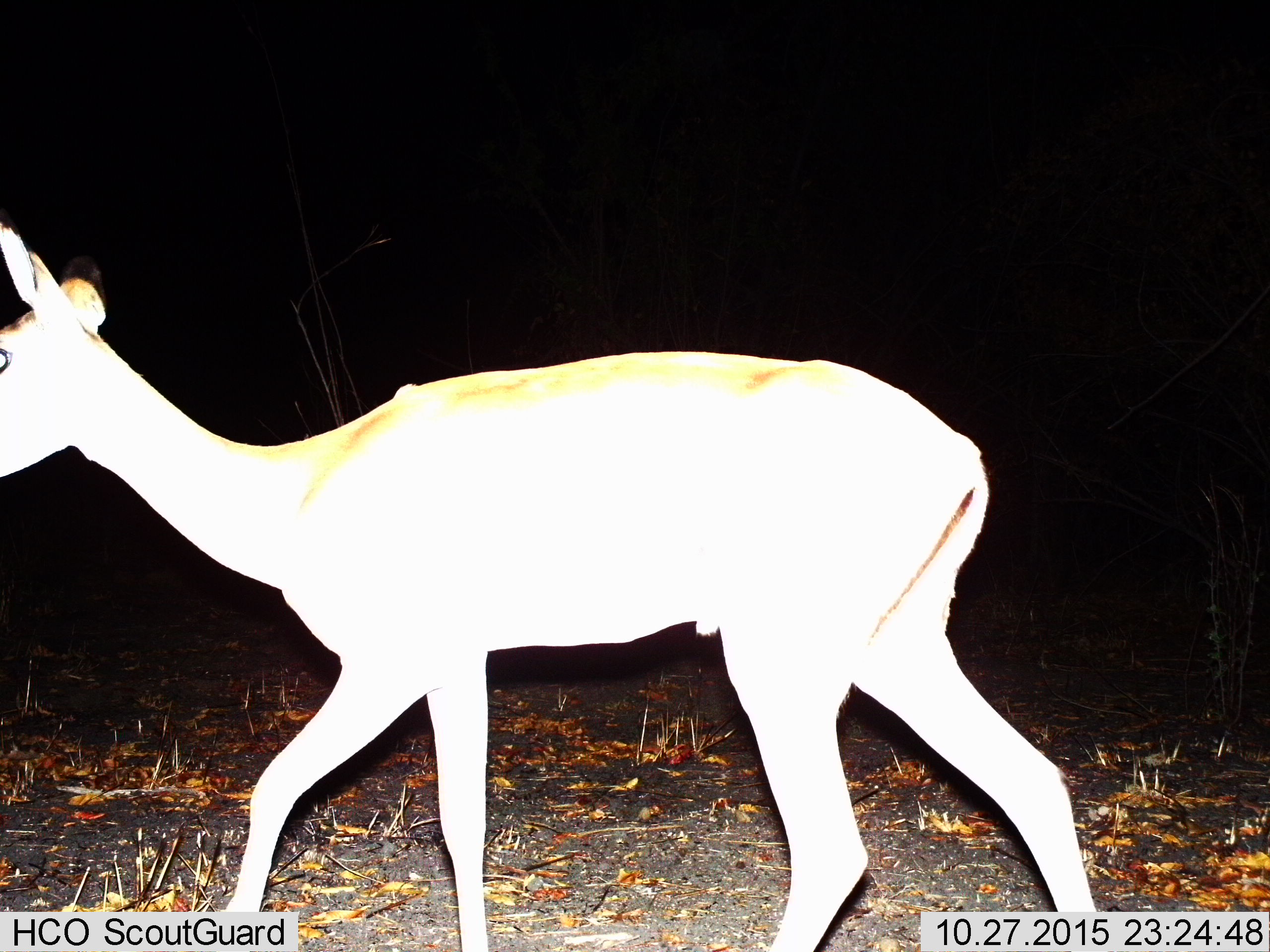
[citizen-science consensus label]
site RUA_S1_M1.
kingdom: Animalia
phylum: Chordata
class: Mammalia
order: Artiodactyla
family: Bovidae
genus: Aepyceros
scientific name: Aepyceros melampus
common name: impala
Impala (Aepyceros melampus), count 1. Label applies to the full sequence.